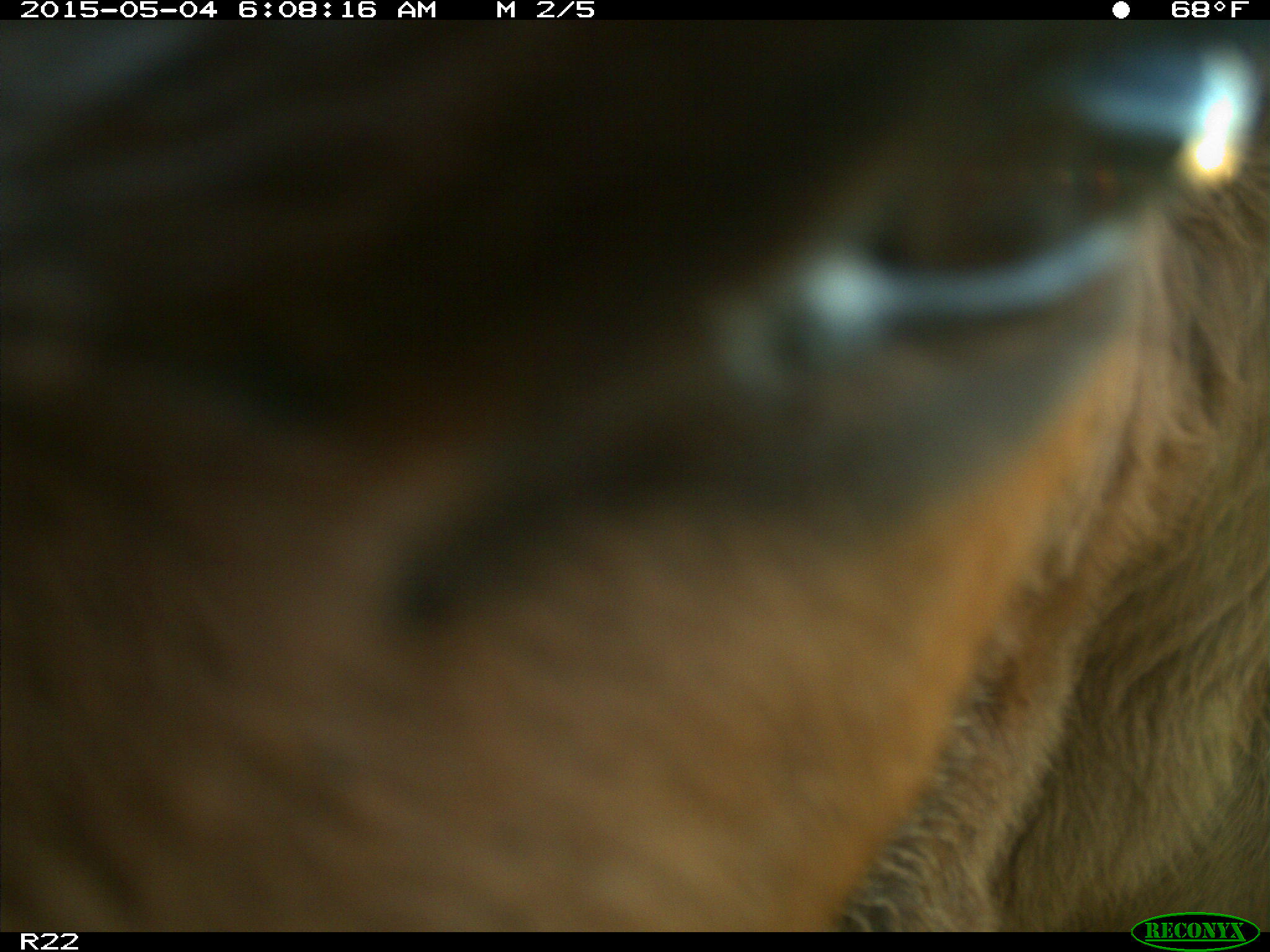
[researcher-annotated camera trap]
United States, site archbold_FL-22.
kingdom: Animalia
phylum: Chordata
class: Mammalia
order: Artiodactyla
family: Bovidae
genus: Bos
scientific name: Bos taurus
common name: domestic cow